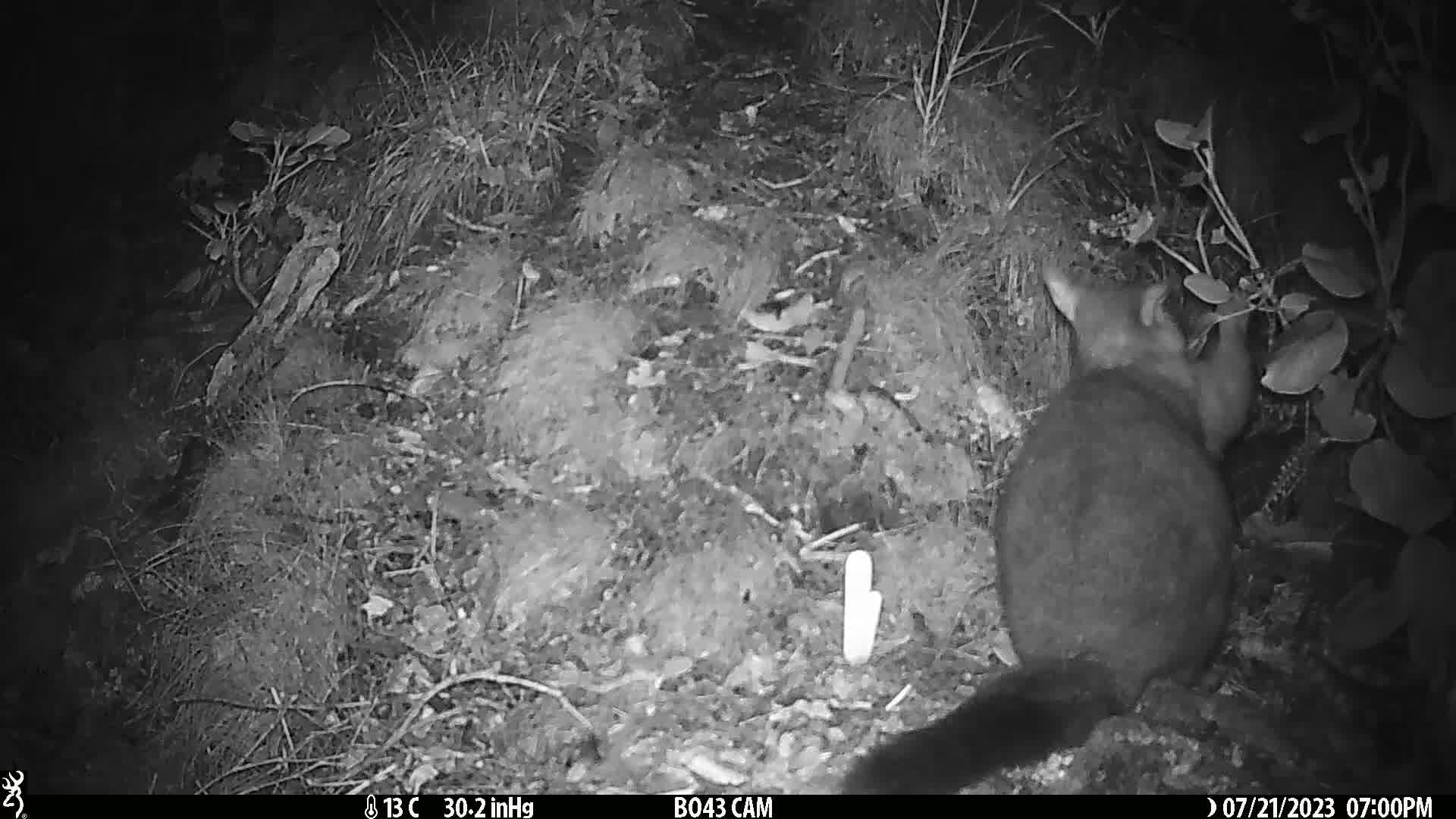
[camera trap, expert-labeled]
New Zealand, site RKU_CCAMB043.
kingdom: Animalia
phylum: Chordata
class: Mammalia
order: Diprotodontia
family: Phalangeridae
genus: Trichosurus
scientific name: Trichosurus vulpecula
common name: common brushtail possum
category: possum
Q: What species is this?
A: Possum (common brushtail possum) (Trichosurus vulpecula).